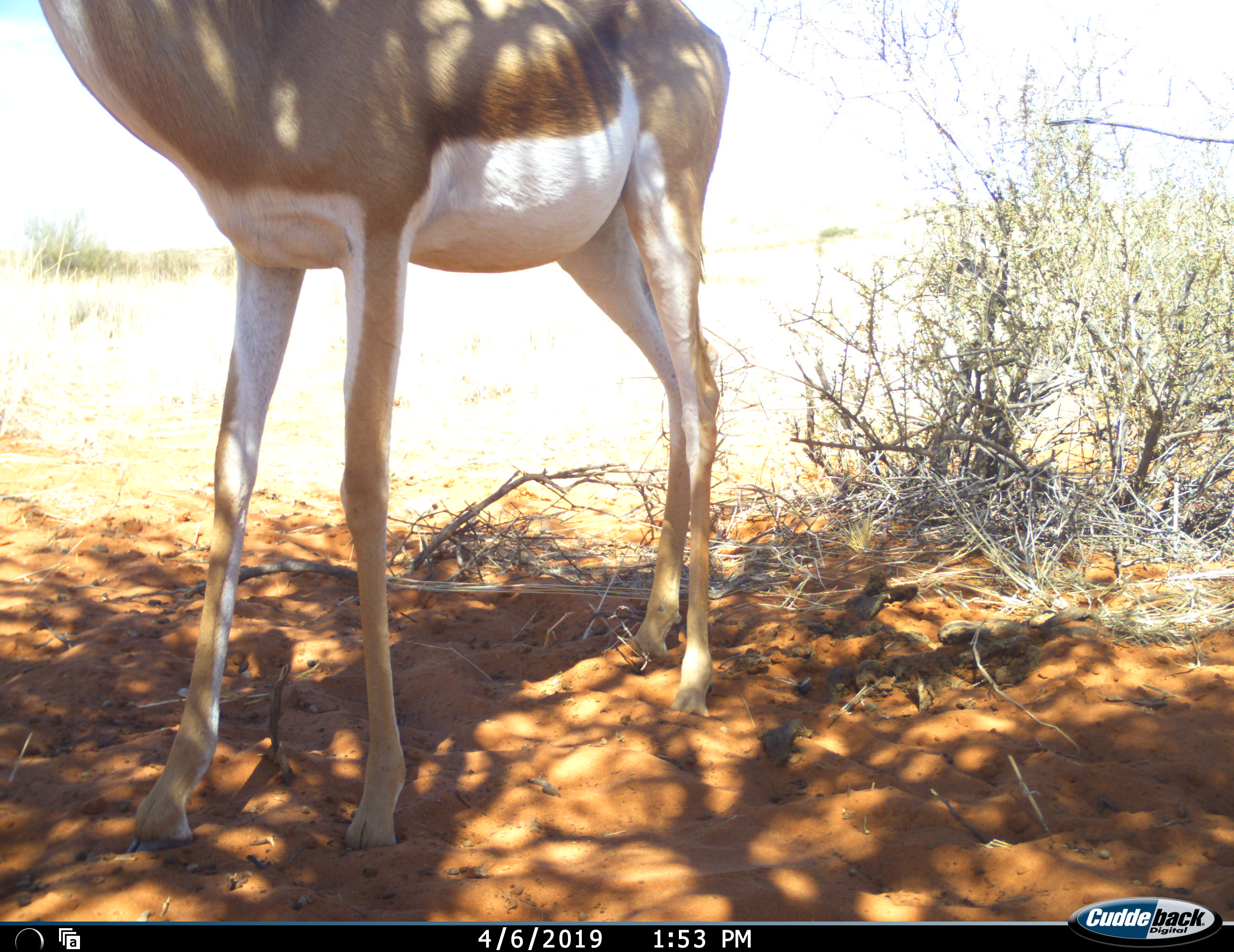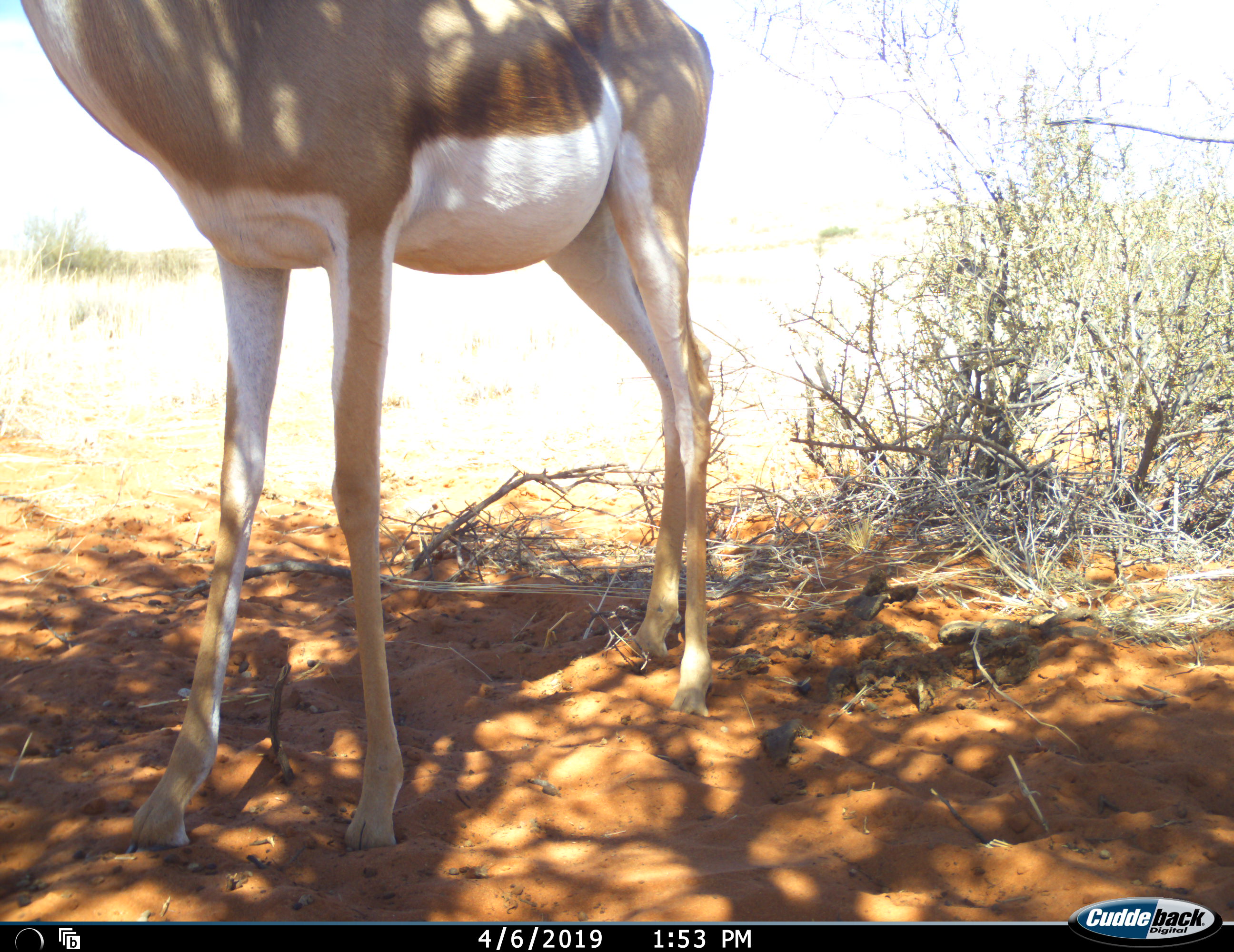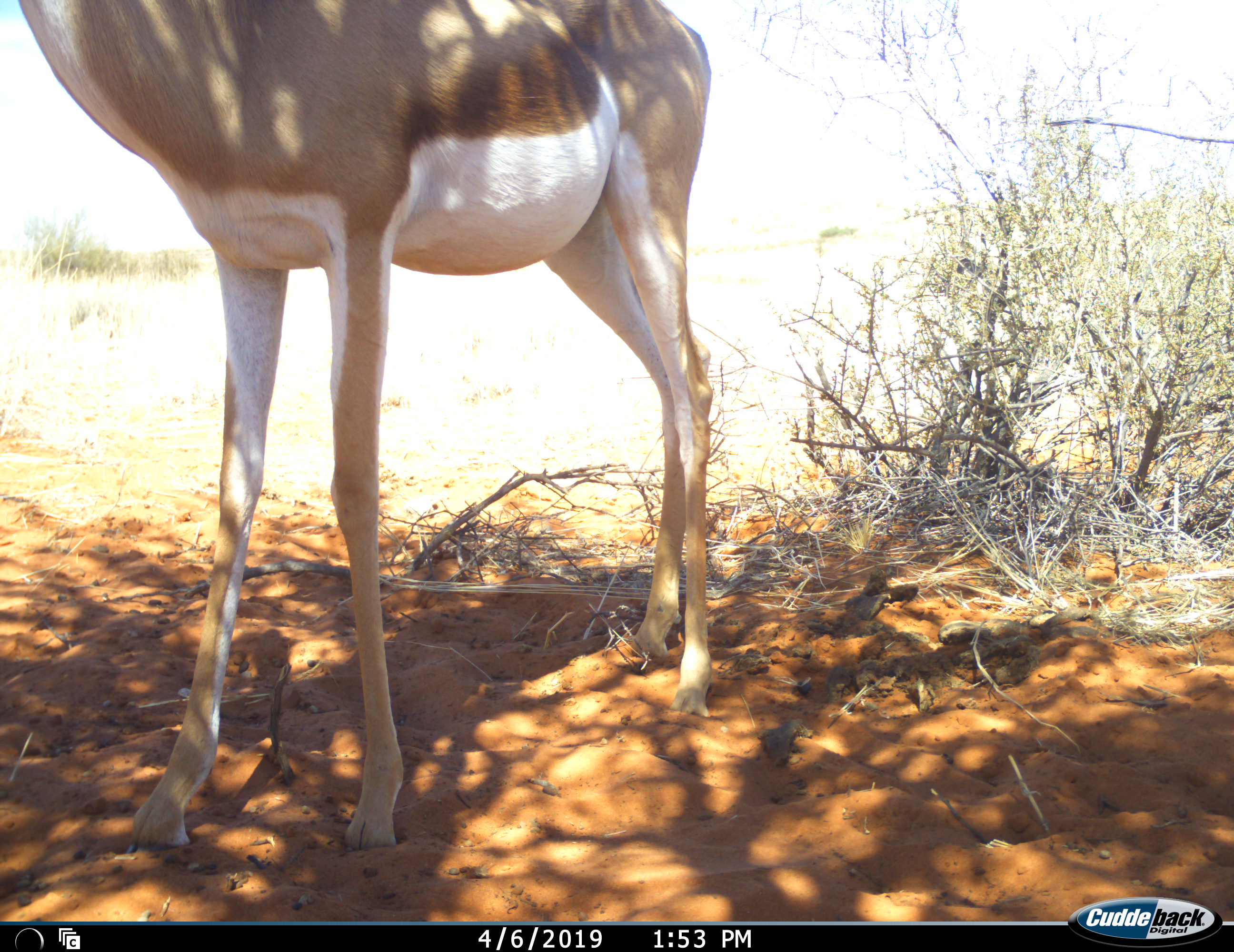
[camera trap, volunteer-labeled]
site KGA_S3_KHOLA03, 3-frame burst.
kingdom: Animalia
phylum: Chordata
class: Mammalia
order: Artiodactyla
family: Bovidae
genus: Antidorcas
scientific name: Antidorcas marsupialis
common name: springbok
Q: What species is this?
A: Springbok (Antidorcas marsupialis).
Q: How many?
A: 1.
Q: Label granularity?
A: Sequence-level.